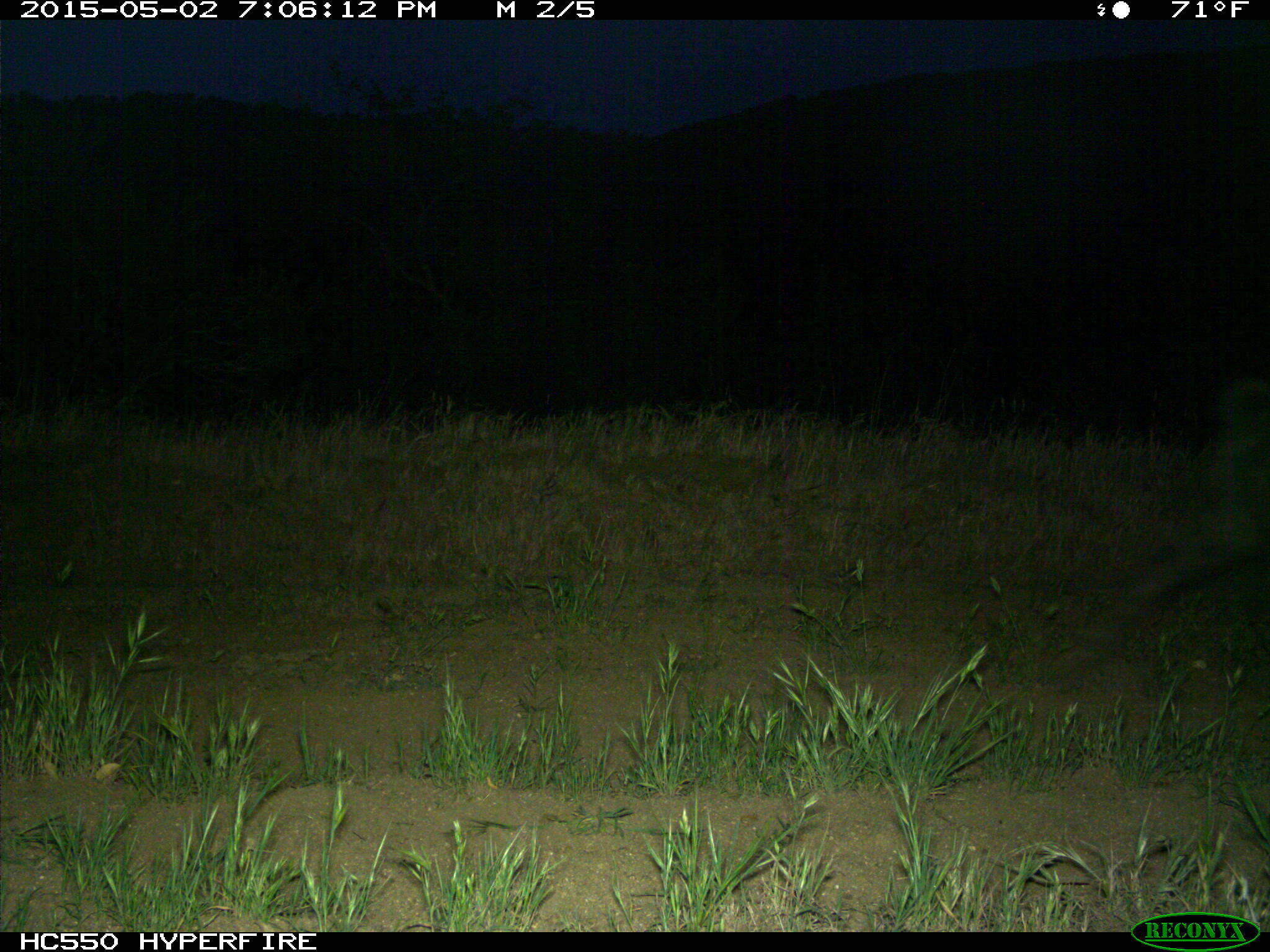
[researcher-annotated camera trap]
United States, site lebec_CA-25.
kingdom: Animalia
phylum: Chordata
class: Mammalia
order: Artiodactyla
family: Suidae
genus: Sus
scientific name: Sus scrofa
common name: wild boar